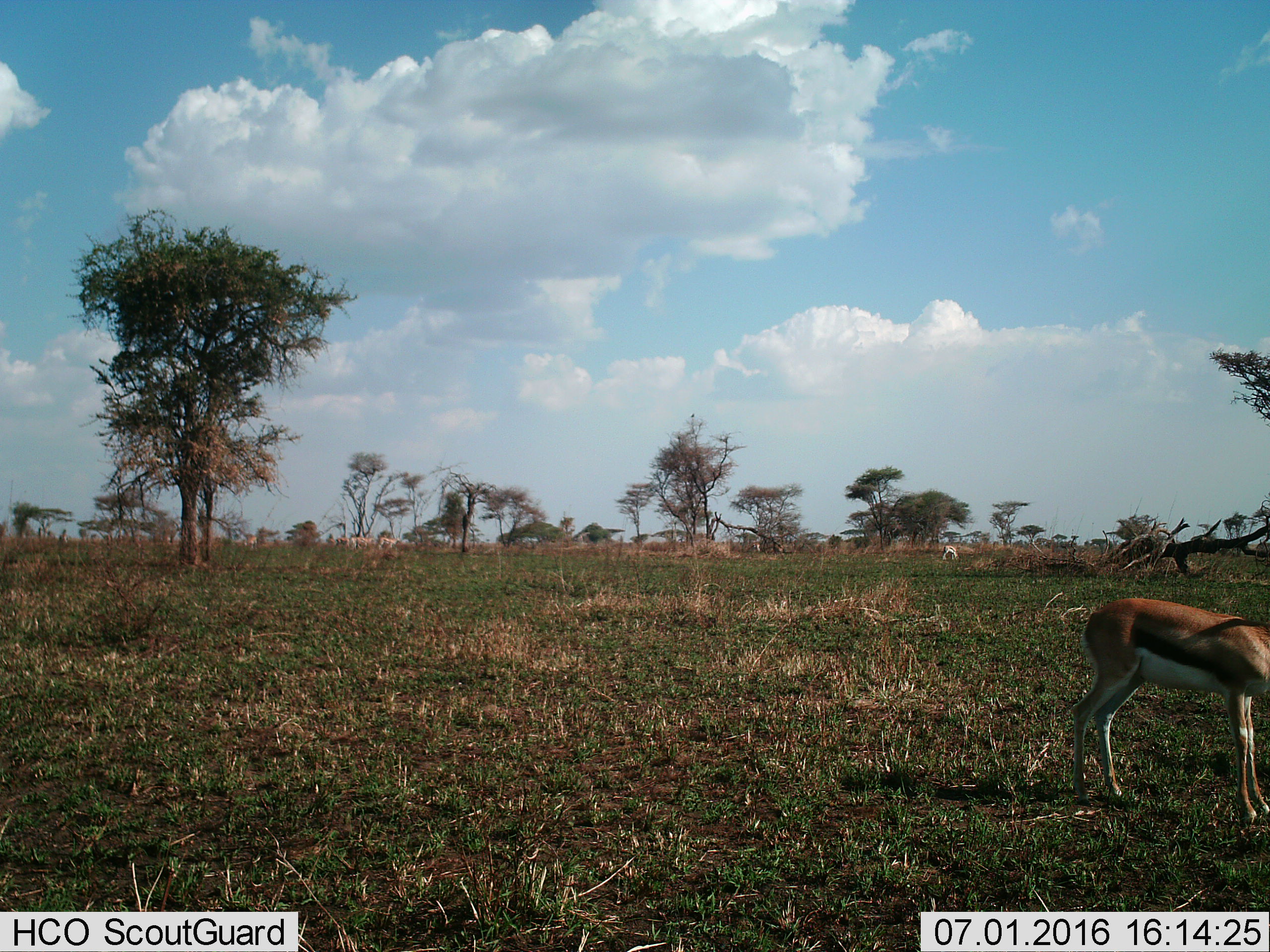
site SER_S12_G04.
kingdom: Animalia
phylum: Chordata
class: Mammalia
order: Artiodactyla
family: Bovidae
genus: Eudorcas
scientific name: Eudorcas thomsonii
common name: thomson's gazelle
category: gazellethomsons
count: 2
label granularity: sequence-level